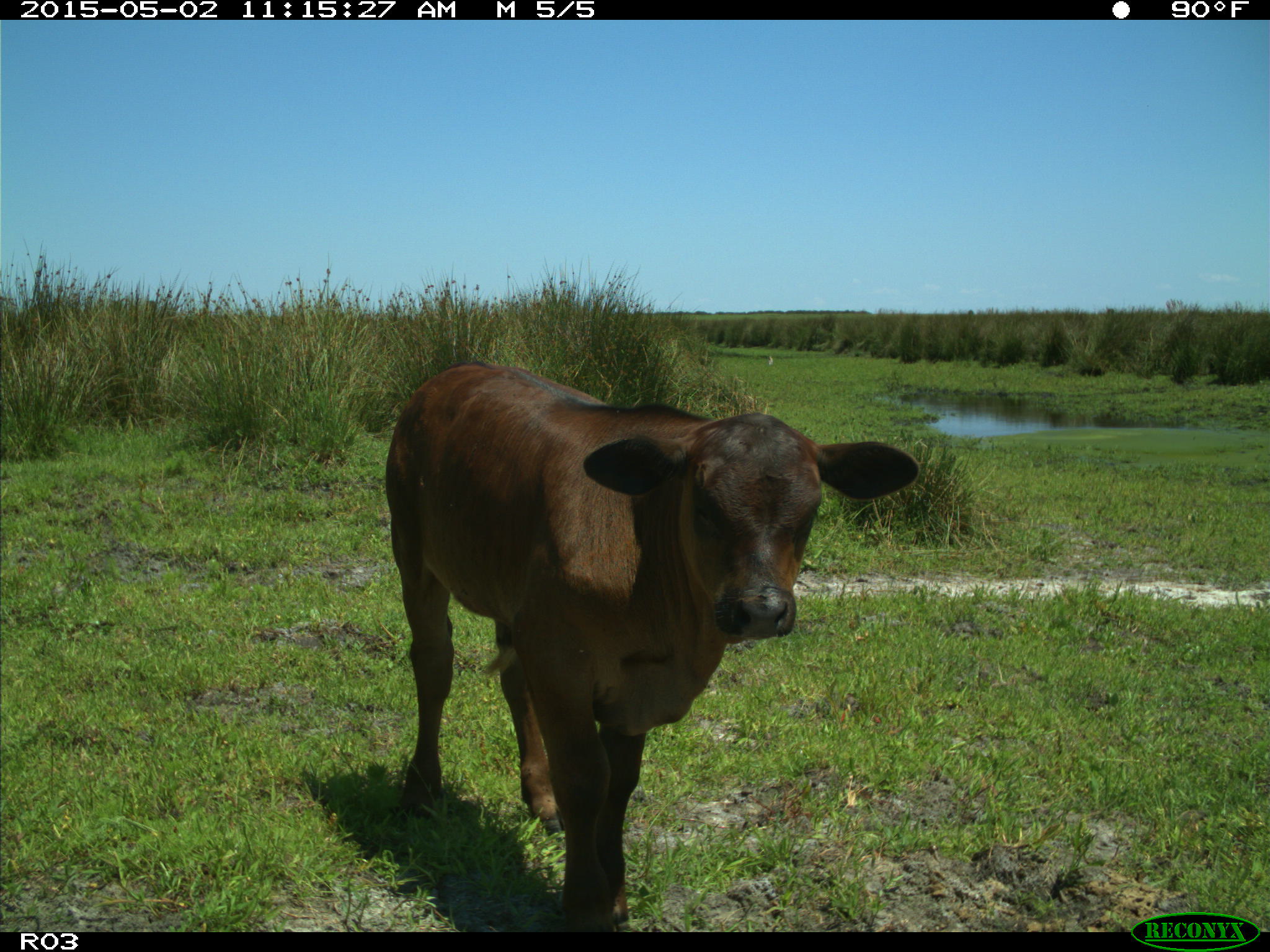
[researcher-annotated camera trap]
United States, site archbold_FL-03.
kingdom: Animalia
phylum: Chordata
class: Mammalia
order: Artiodactyla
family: Bovidae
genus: Bos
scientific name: Bos taurus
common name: domestic cow